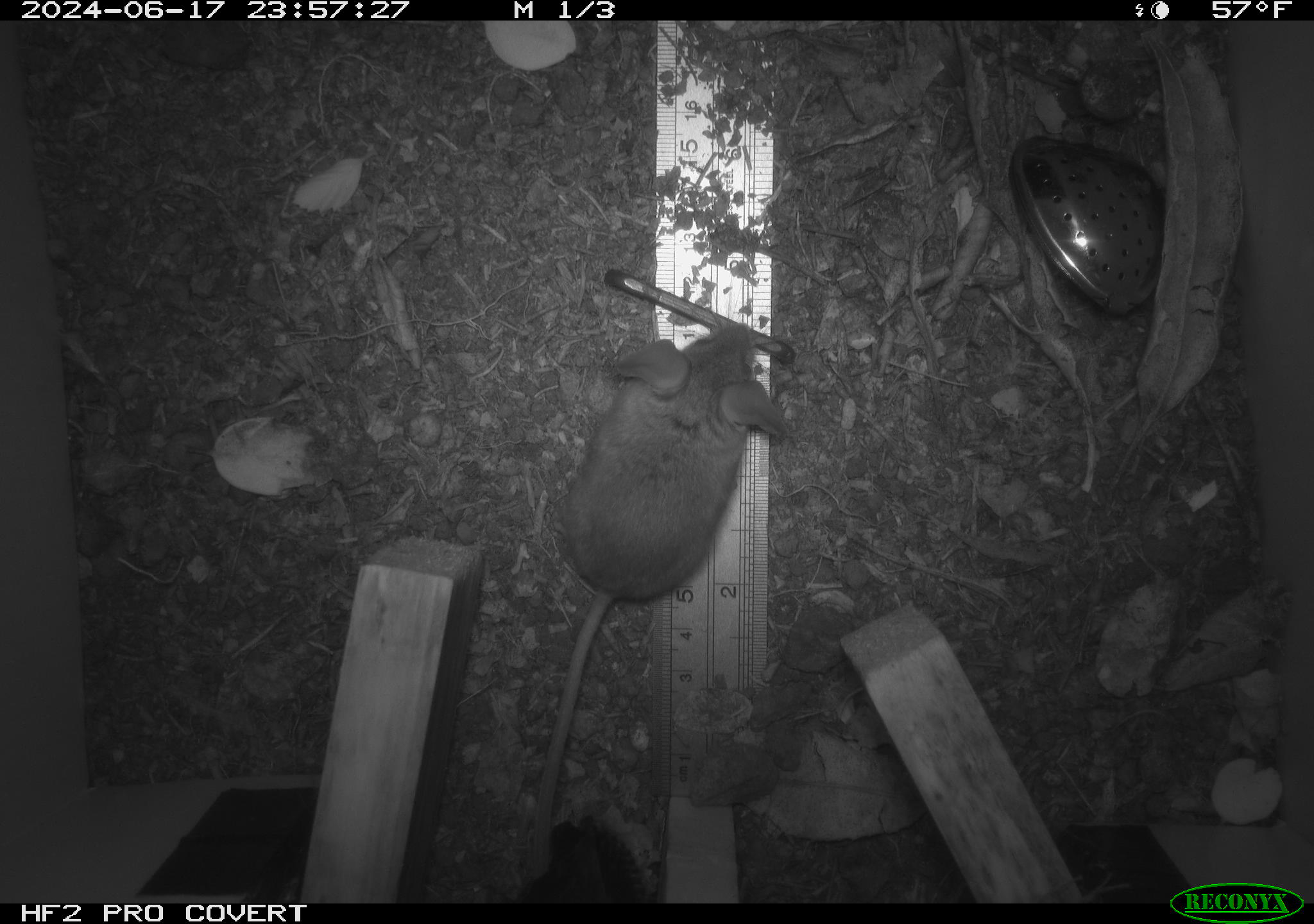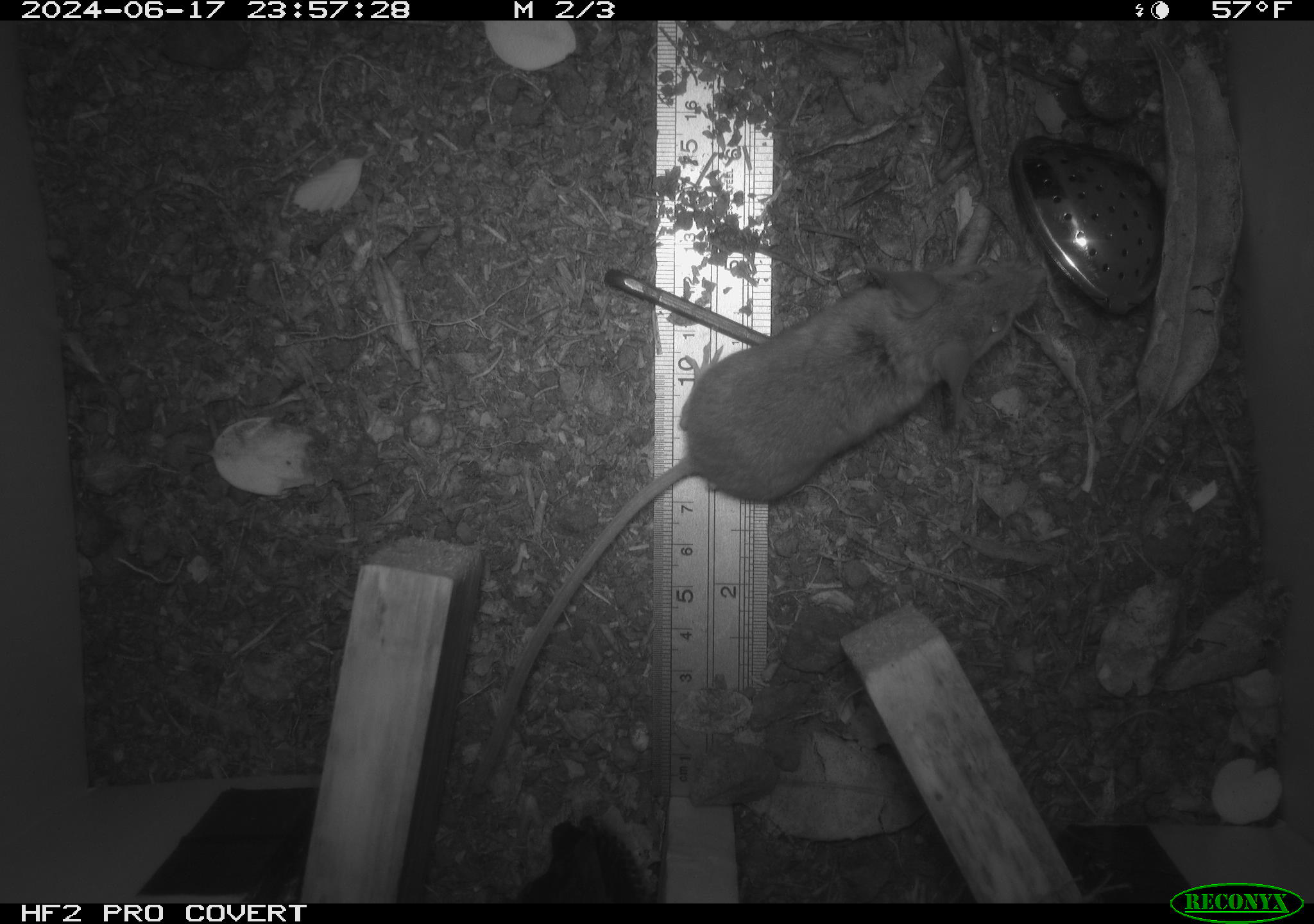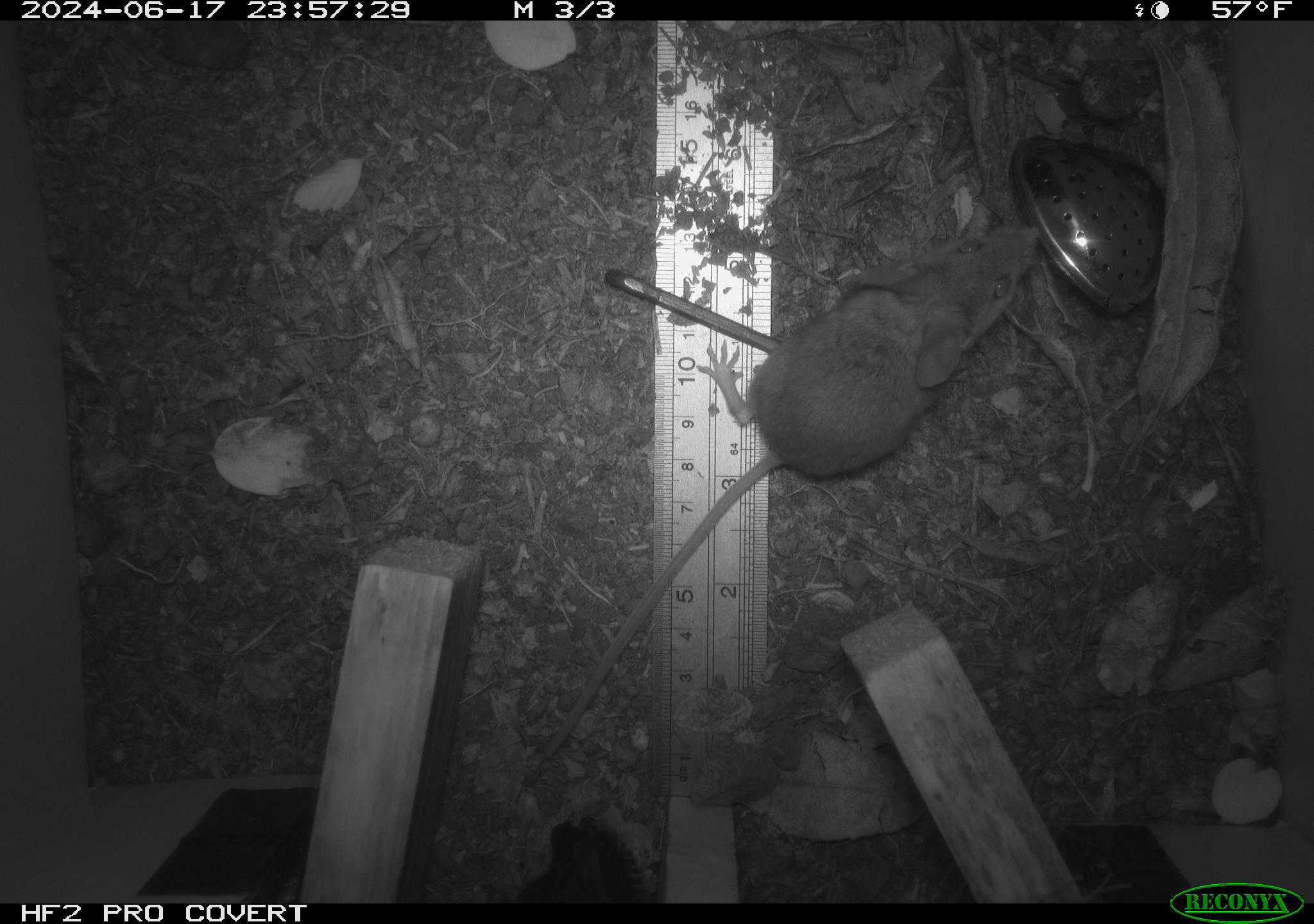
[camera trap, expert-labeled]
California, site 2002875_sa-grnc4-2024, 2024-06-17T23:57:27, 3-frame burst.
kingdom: Animalia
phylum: Chordata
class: Mammalia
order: Rodentia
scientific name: Rodentia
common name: rodent